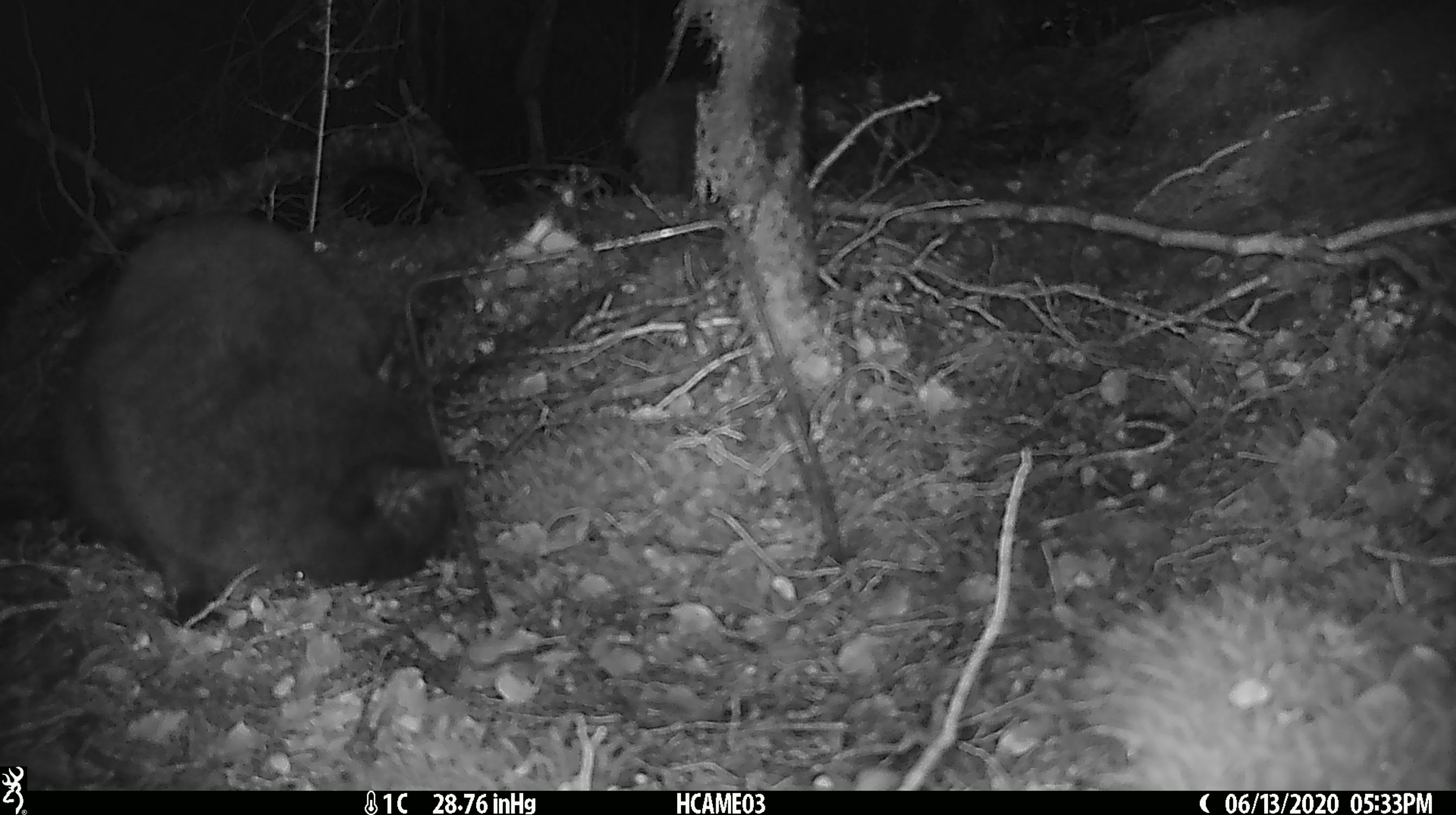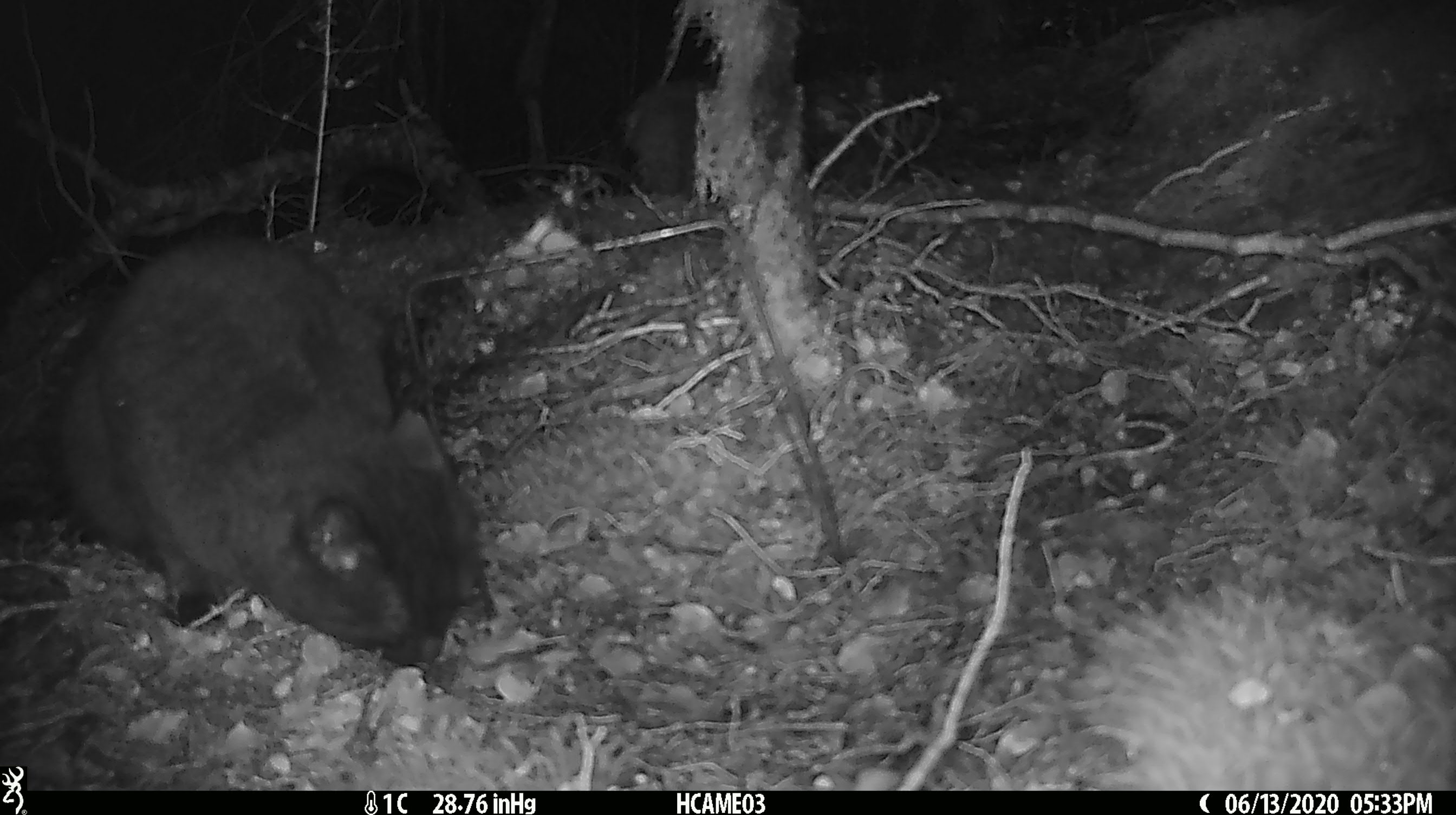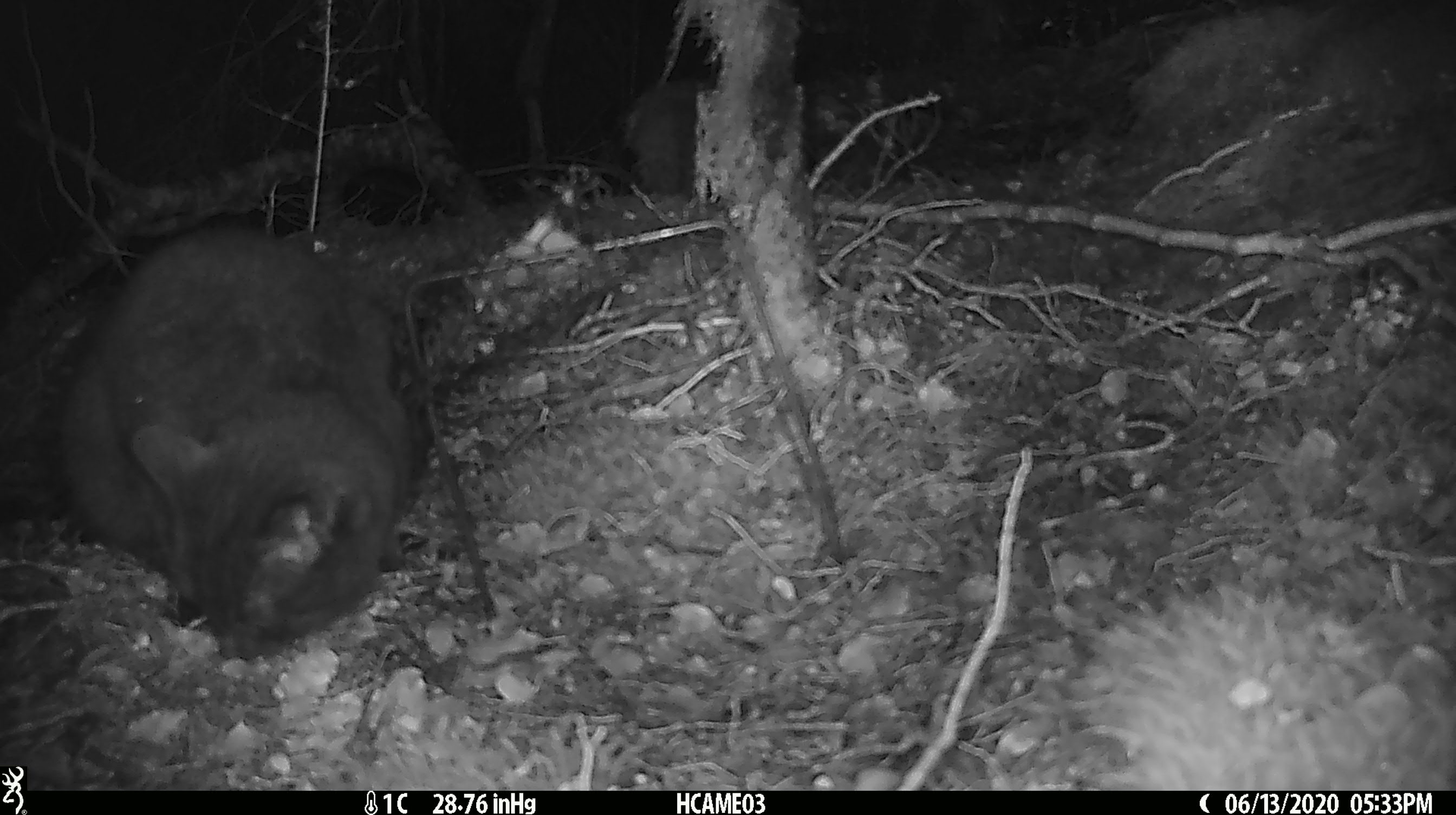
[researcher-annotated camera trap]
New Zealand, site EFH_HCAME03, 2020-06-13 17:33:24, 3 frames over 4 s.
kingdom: Animalia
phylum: Chordata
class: Mammalia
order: Carnivora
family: Felidae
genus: Felis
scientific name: Felis catus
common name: domestic cat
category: cat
Cat (domestic cat) (Felis catus).